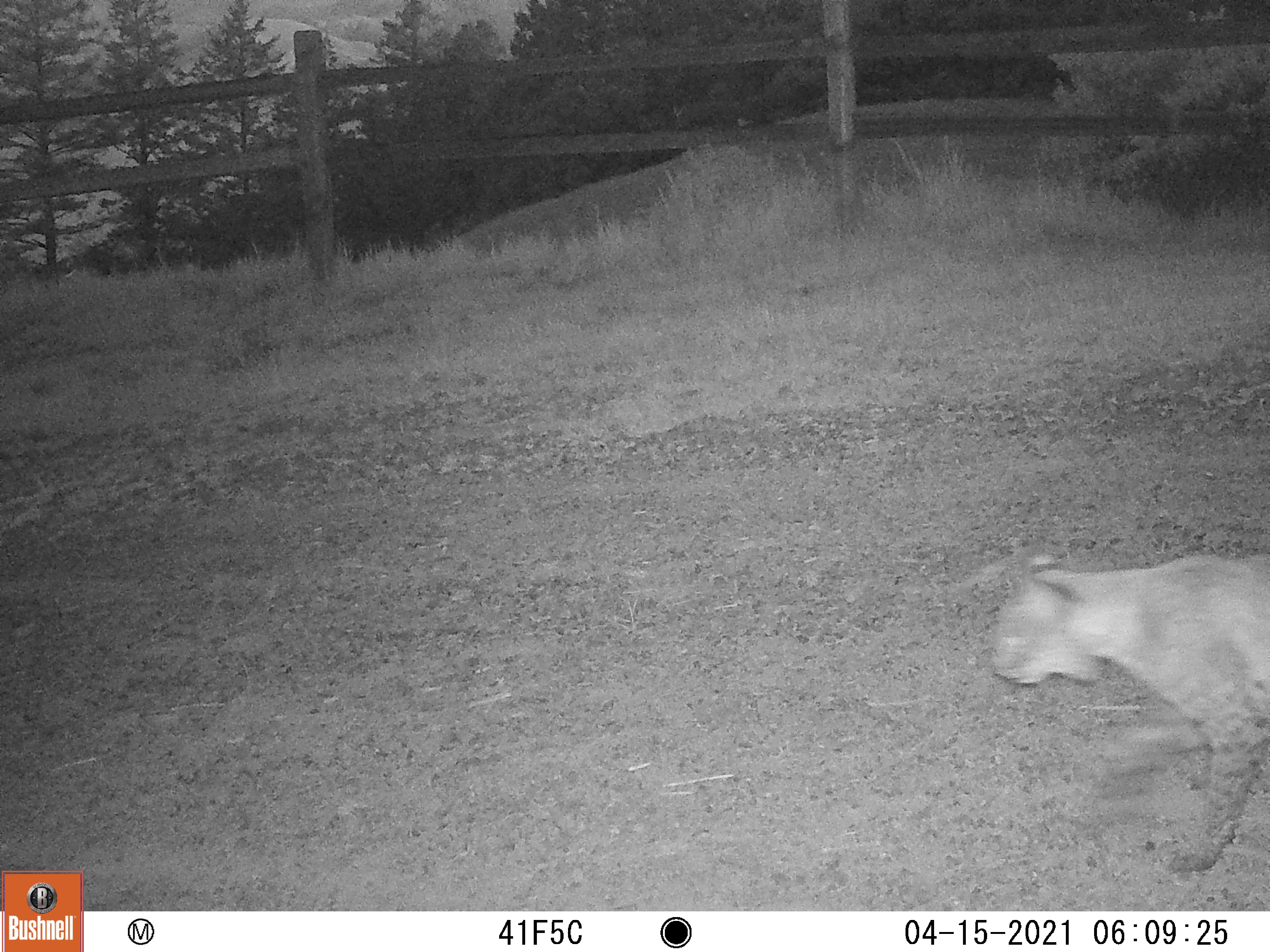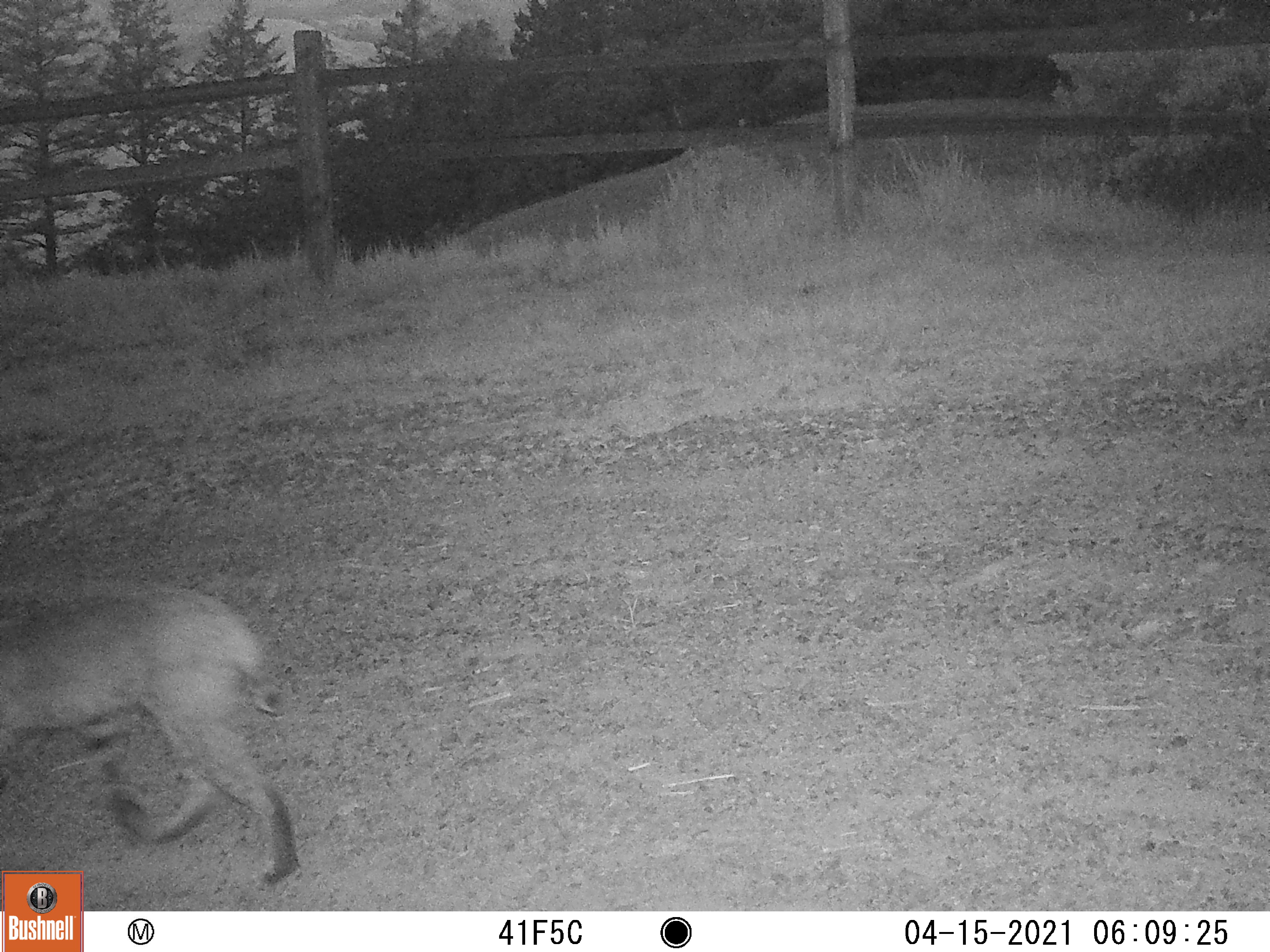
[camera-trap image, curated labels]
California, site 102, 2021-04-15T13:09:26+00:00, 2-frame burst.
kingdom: Animalia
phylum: Chordata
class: Mammalia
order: Carnivora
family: Felidae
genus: Lynx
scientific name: Lynx rufus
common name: bobcat